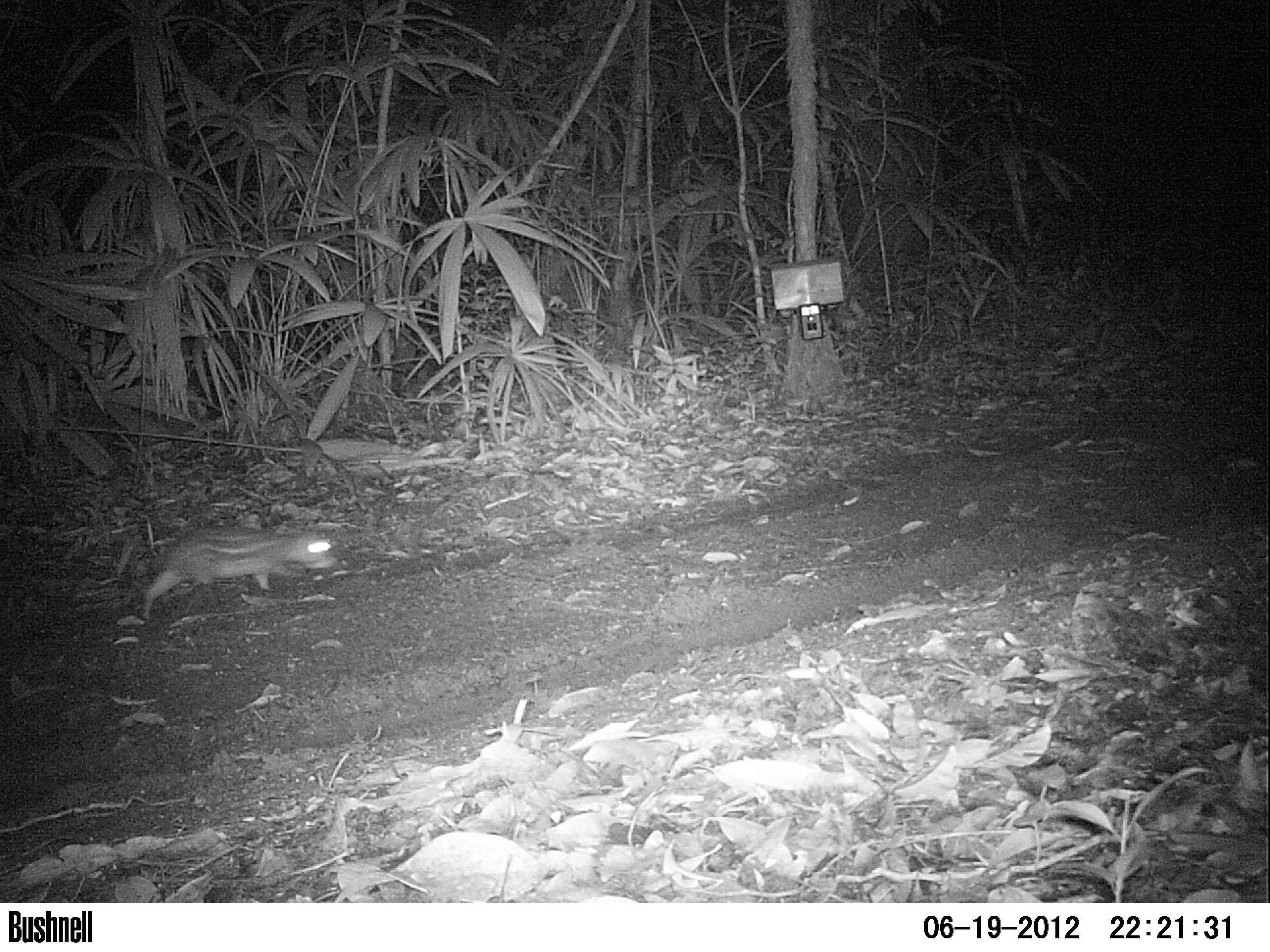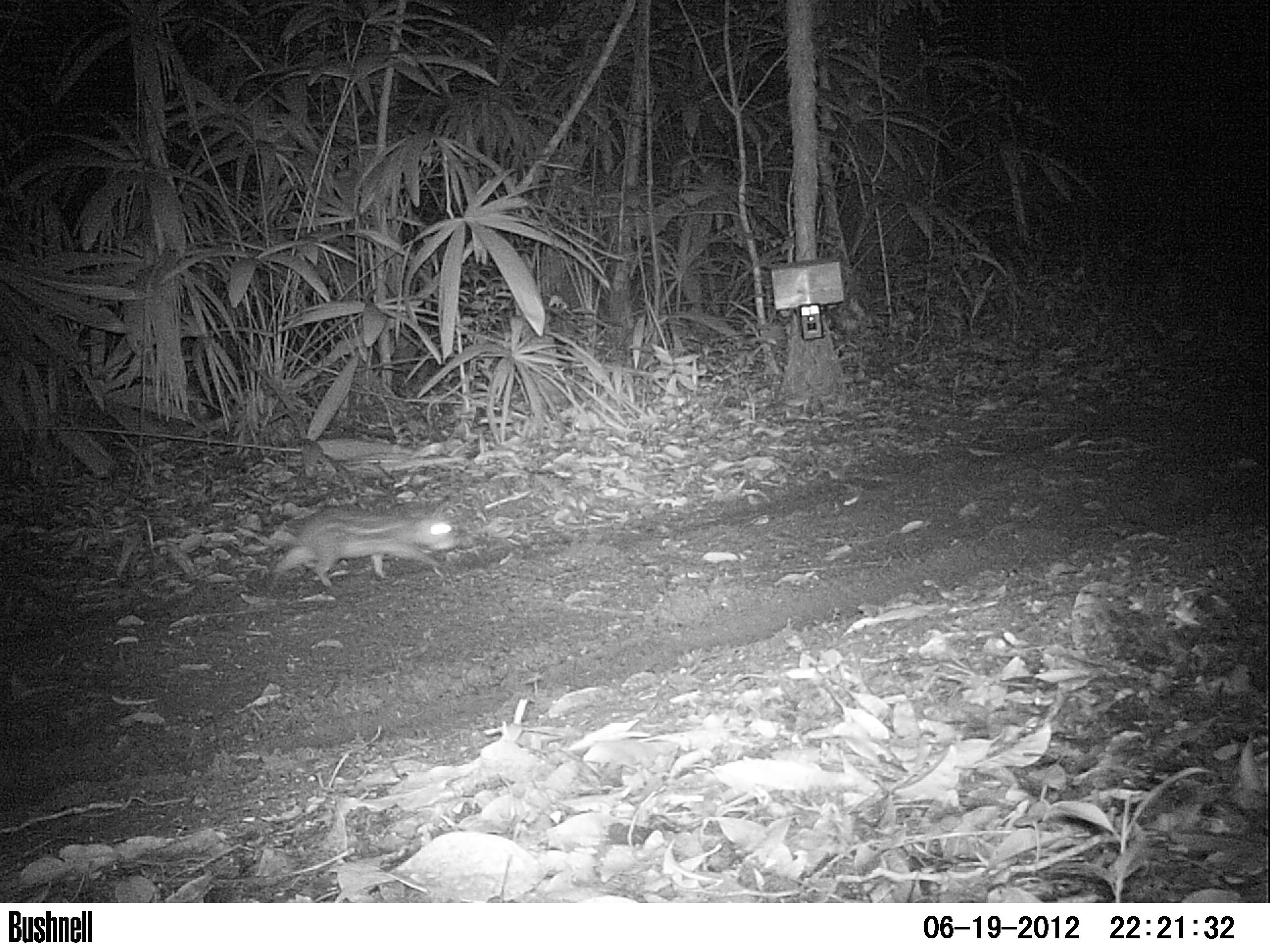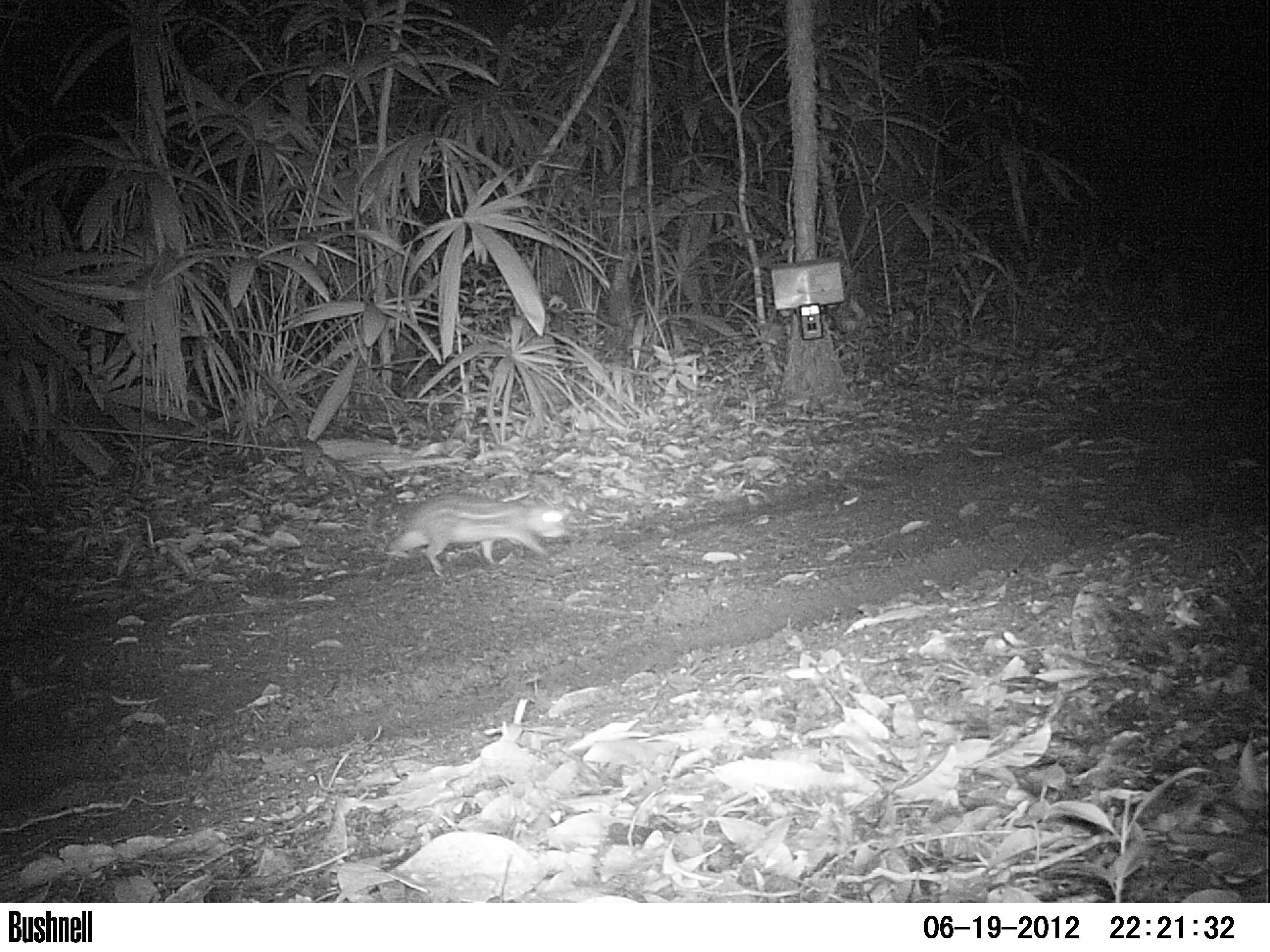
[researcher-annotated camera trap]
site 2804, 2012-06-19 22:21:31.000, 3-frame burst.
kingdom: Animalia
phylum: Chordata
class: Mammalia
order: Rodentia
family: Cuniculidae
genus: Cuniculus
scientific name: Cuniculus paca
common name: spotted paca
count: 1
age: adult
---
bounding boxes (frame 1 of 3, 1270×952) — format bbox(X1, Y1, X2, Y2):
cuniculus paca: bbox(133, 523, 340, 621)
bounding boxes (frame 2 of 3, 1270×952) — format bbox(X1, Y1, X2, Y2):
cuniculus paca: bbox(260, 500, 461, 591)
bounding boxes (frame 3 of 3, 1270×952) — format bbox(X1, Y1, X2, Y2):
cuniculus paca: bbox(381, 492, 571, 578)